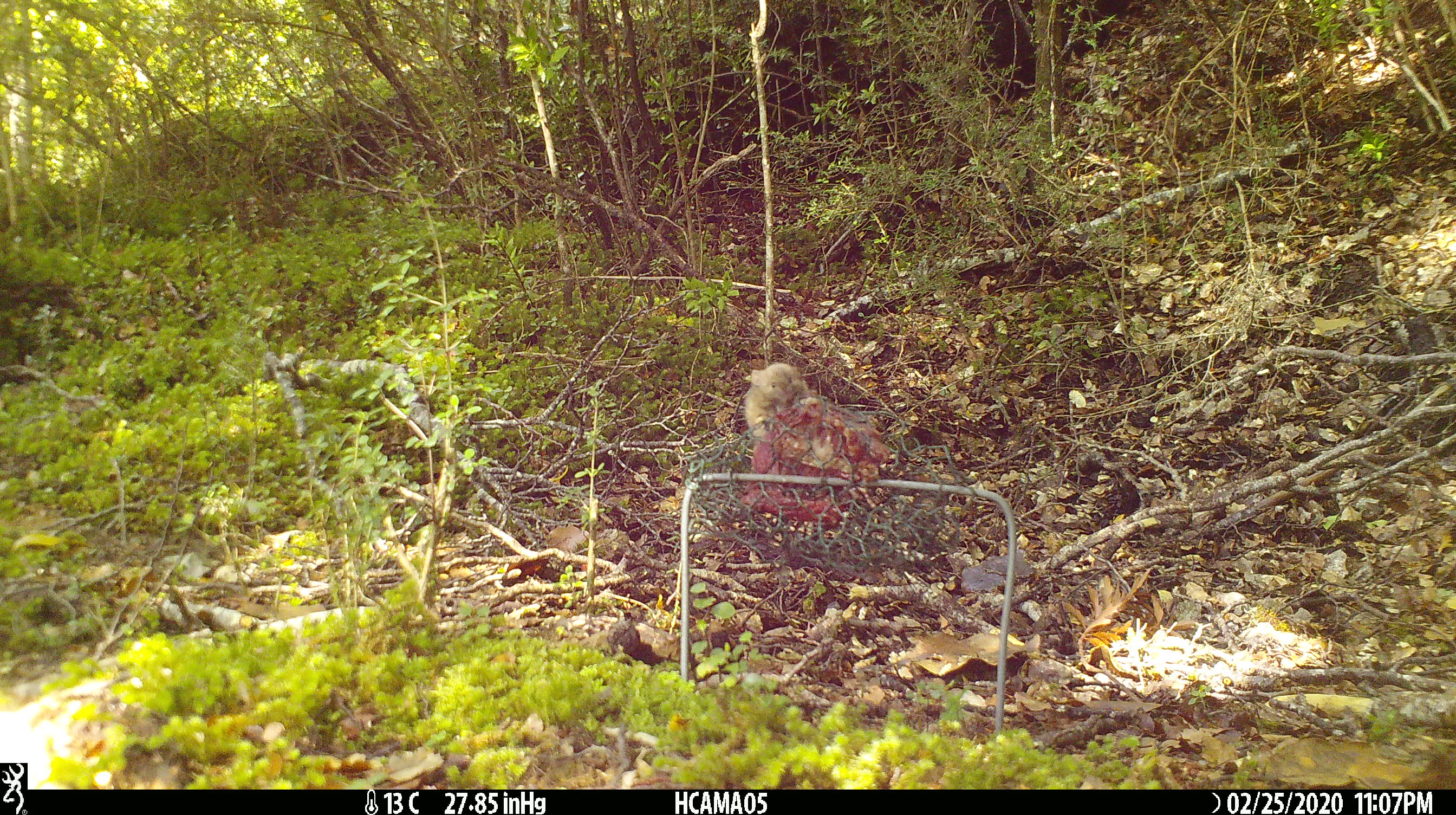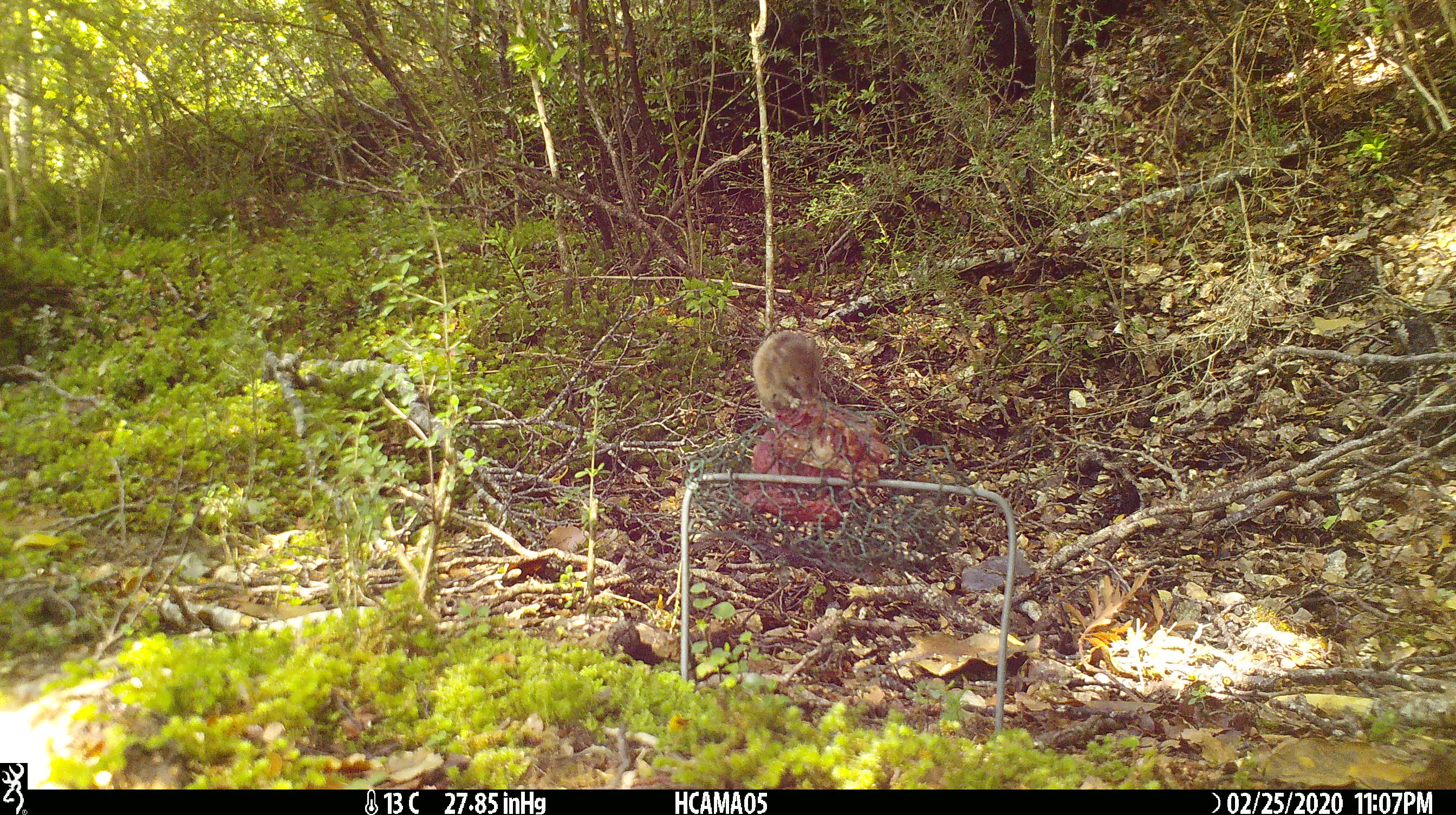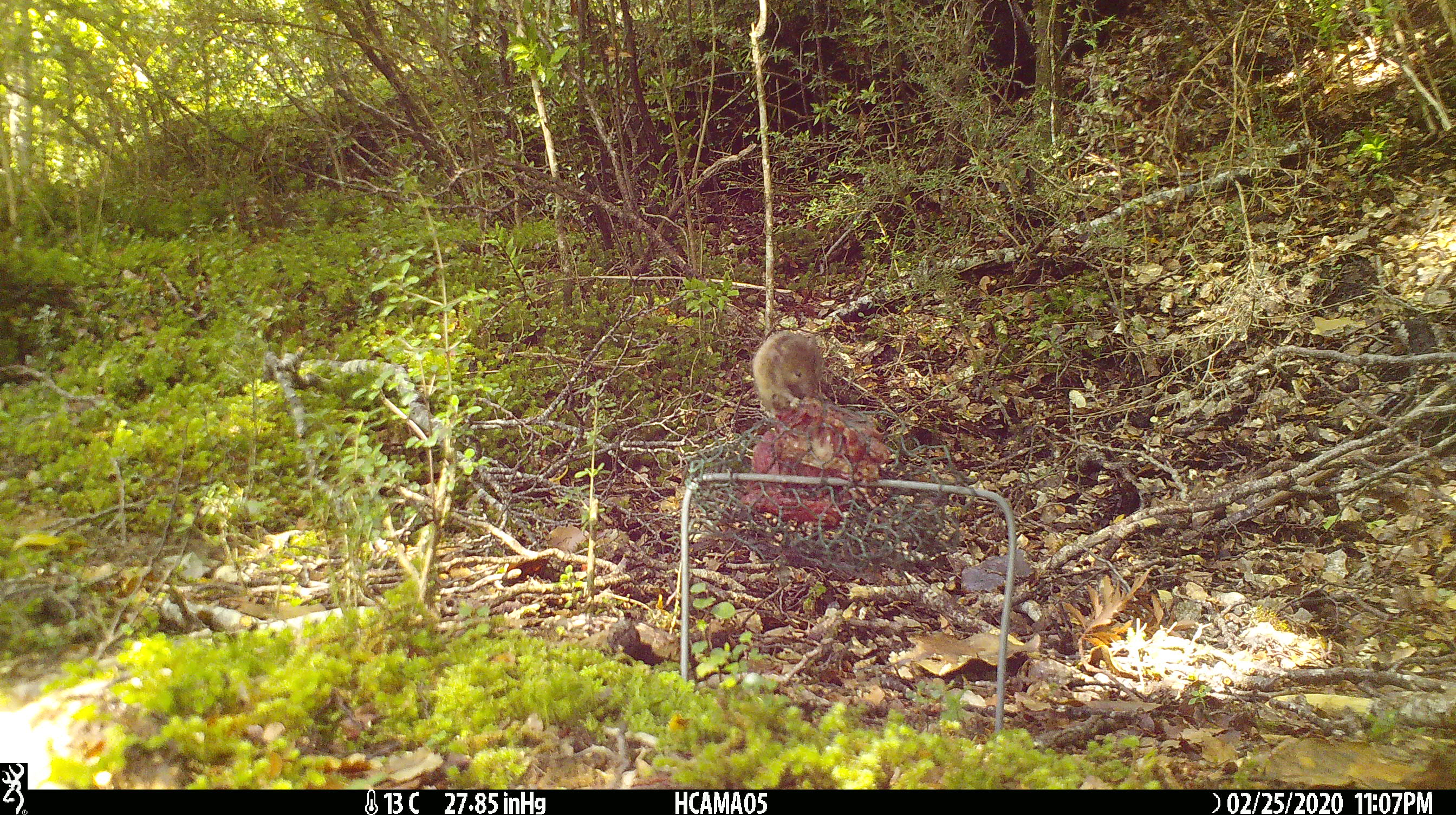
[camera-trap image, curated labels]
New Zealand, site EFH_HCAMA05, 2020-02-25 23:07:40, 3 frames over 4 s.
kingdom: Animalia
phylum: Chordata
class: Mammalia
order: Rodentia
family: Muridae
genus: Mus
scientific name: Mus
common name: mouse